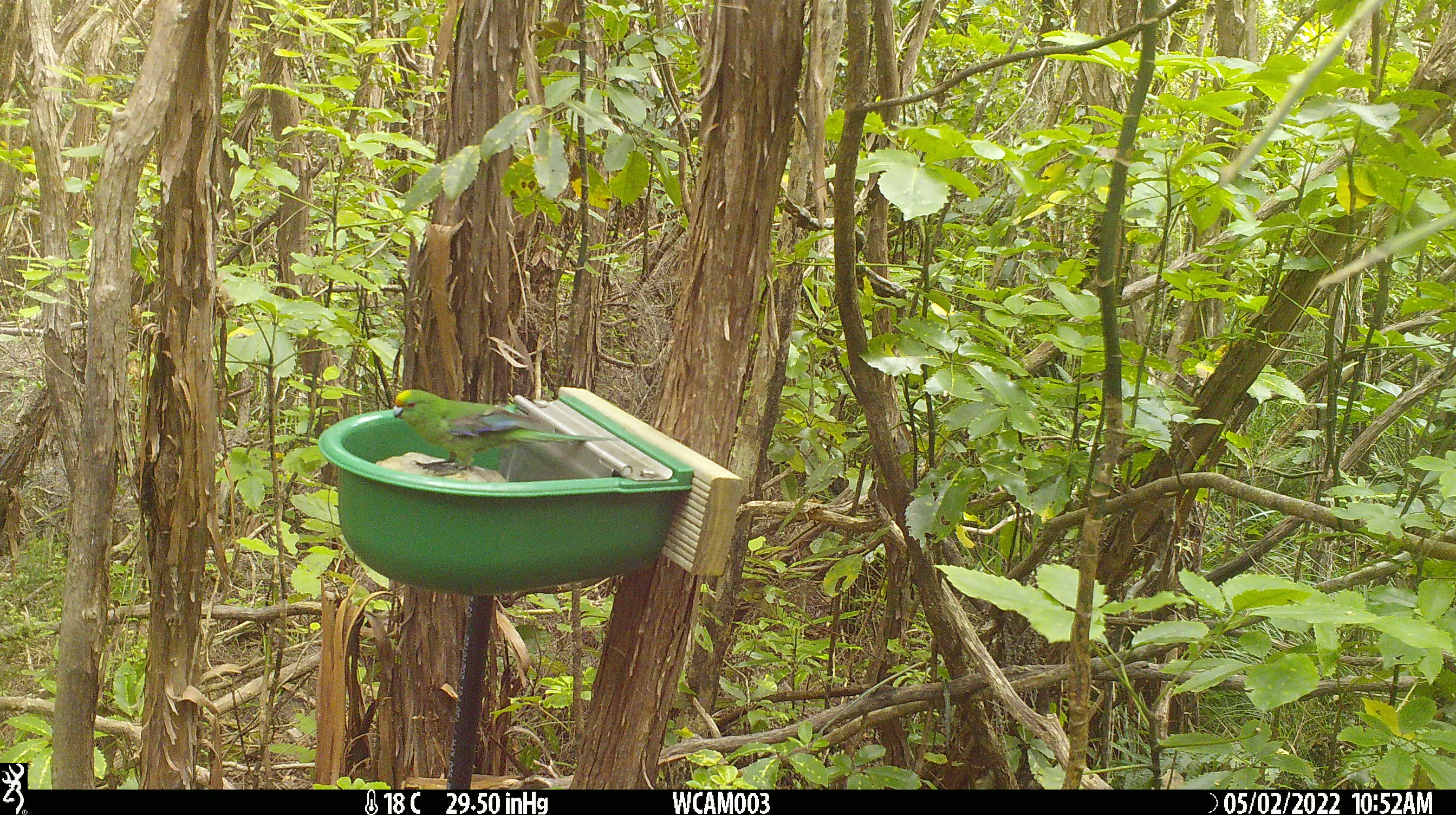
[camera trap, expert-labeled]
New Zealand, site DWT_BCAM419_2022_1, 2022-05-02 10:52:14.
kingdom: Animalia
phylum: Chordata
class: Aves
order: Psittaciformes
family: Psittaculidae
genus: Cyanoramphus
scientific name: Cyanoramphus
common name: parakeet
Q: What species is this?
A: Parakeet (Cyanoramphus).